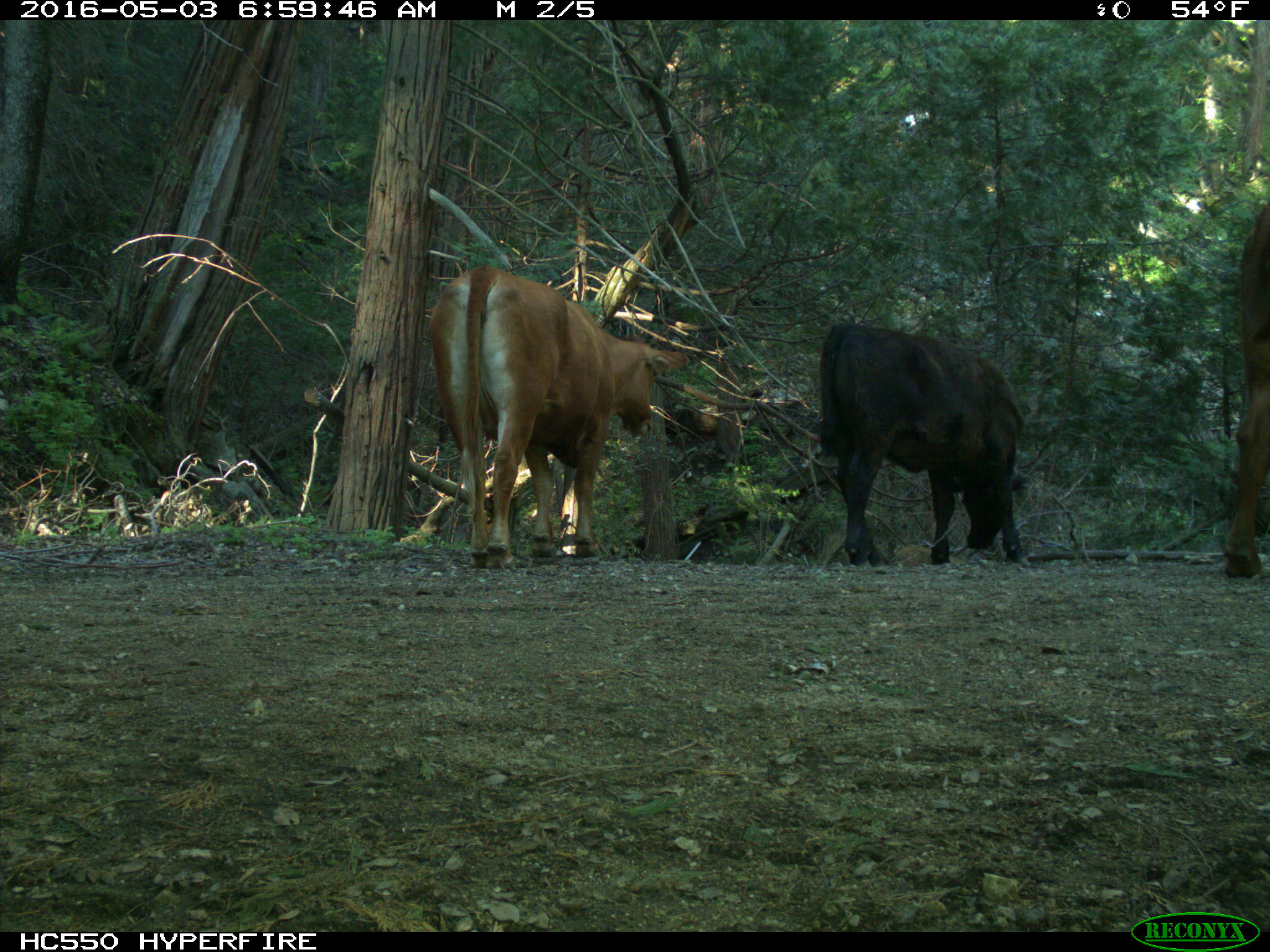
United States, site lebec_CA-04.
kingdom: Animalia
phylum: Chordata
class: Mammalia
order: Artiodactyla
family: Bovidae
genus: Bos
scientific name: Bos taurus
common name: domestic cow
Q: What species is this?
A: Bos taurus (domestic cow).